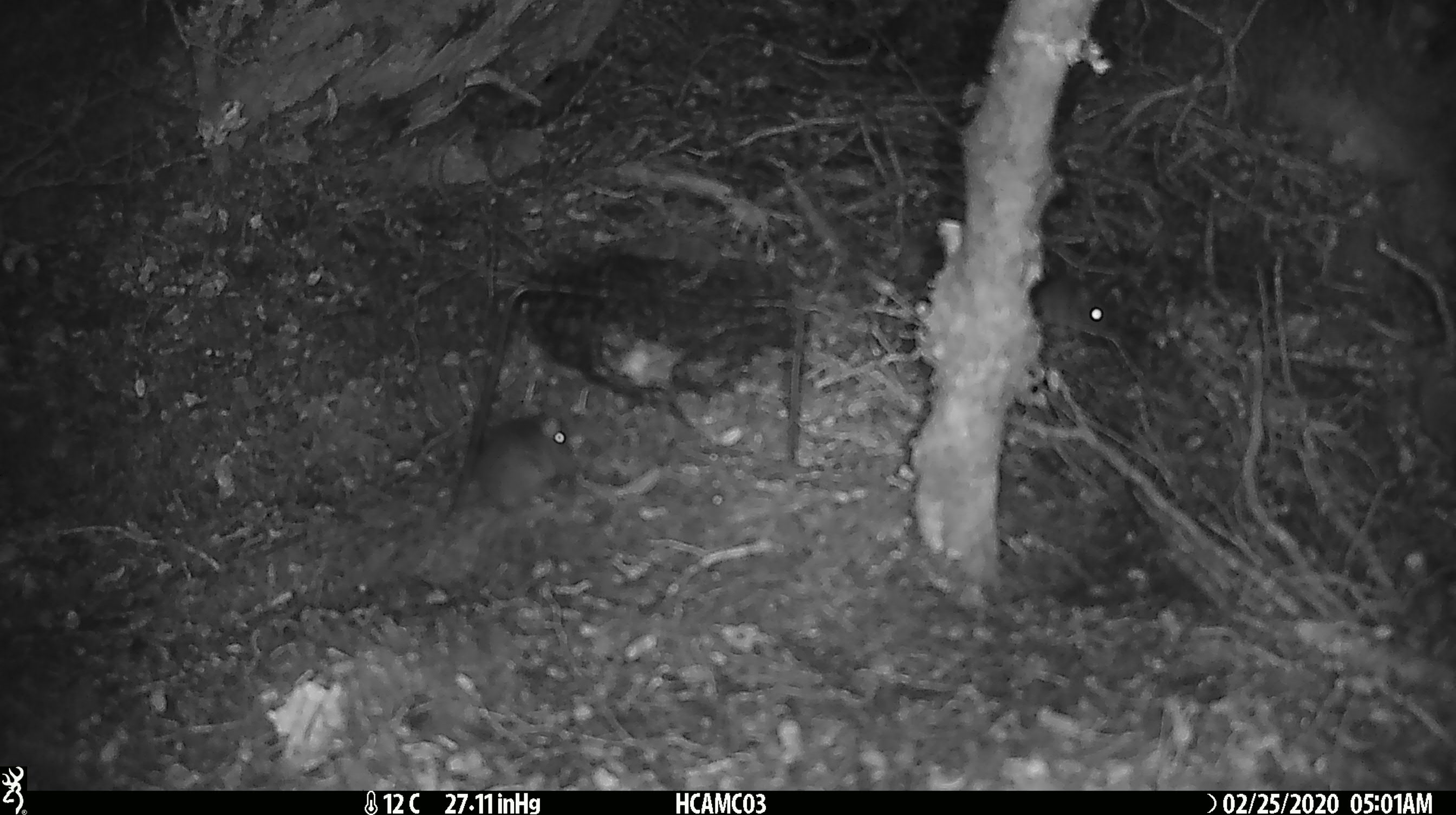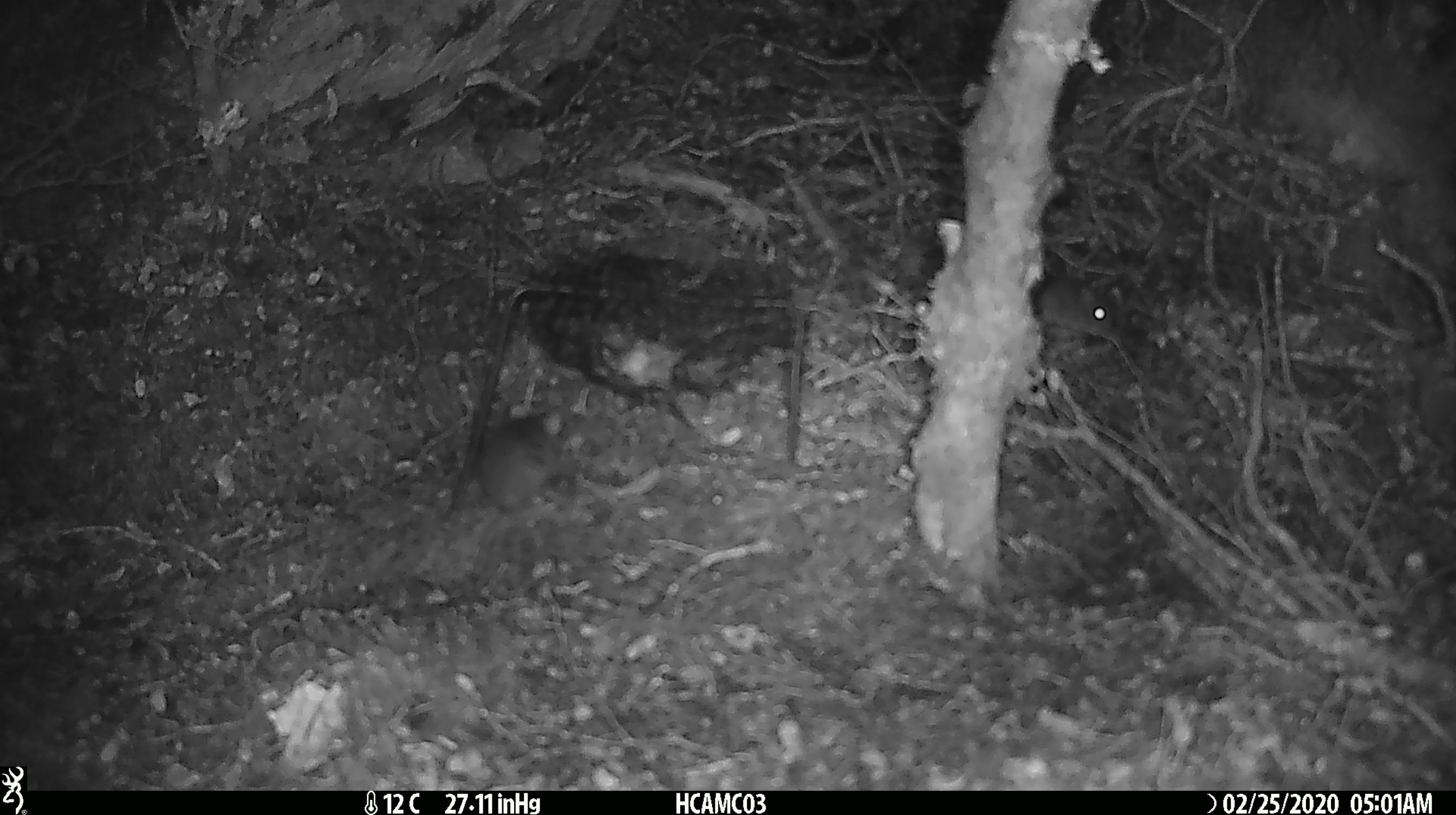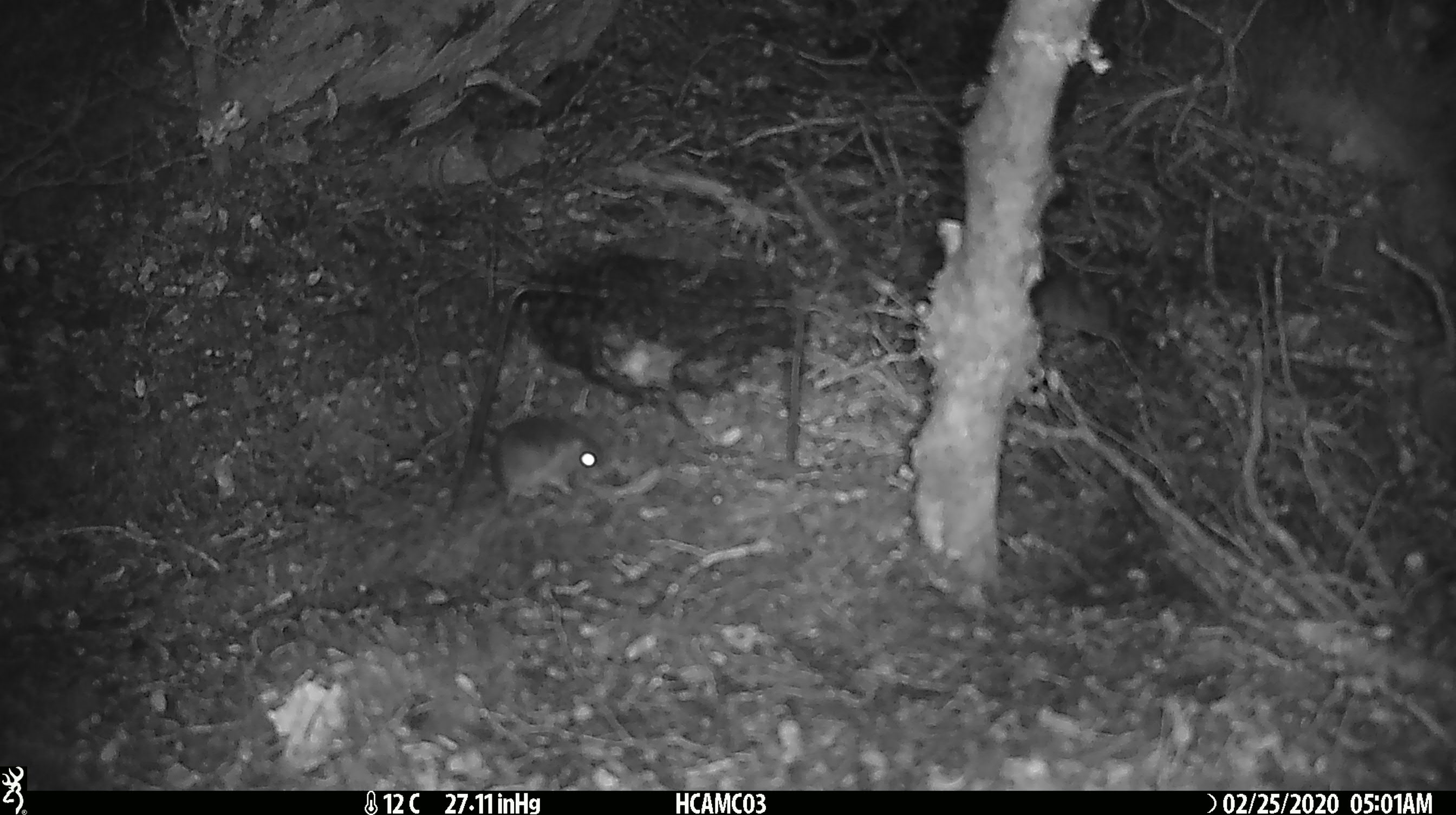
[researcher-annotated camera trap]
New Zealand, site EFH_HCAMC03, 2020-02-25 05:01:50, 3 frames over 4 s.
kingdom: Animalia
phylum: Chordata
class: Mammalia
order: Rodentia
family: Muridae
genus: Mus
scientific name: Mus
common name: mouse